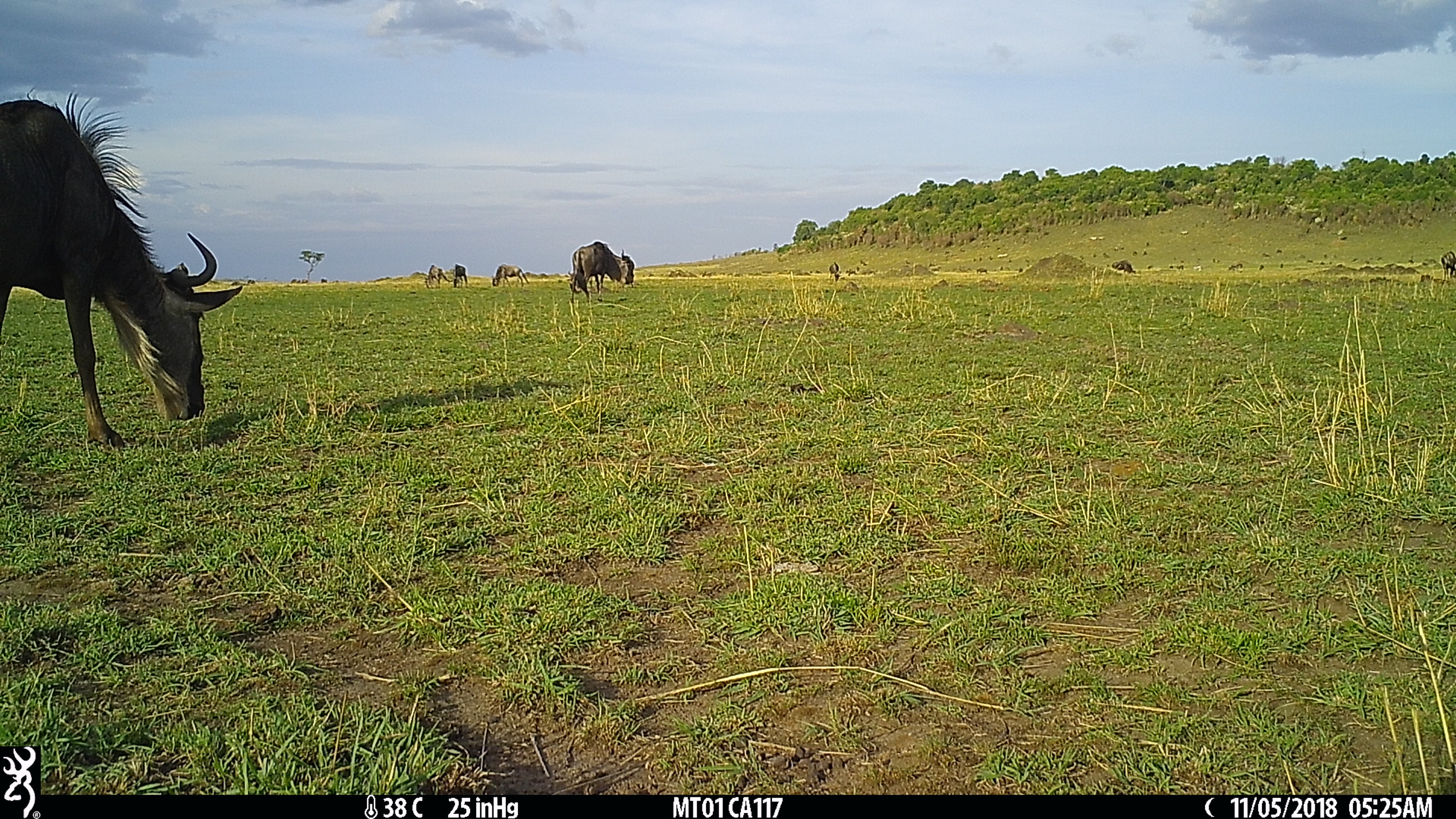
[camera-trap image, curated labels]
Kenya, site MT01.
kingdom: Animalia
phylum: Chordata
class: Mammalia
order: Artiodactyla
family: Bovidae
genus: Connochaetes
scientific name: Connochaetes taurinus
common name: blue wildebeest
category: wildebeest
Wildebeest (blue wildebeest) (Connochaetes taurinus).